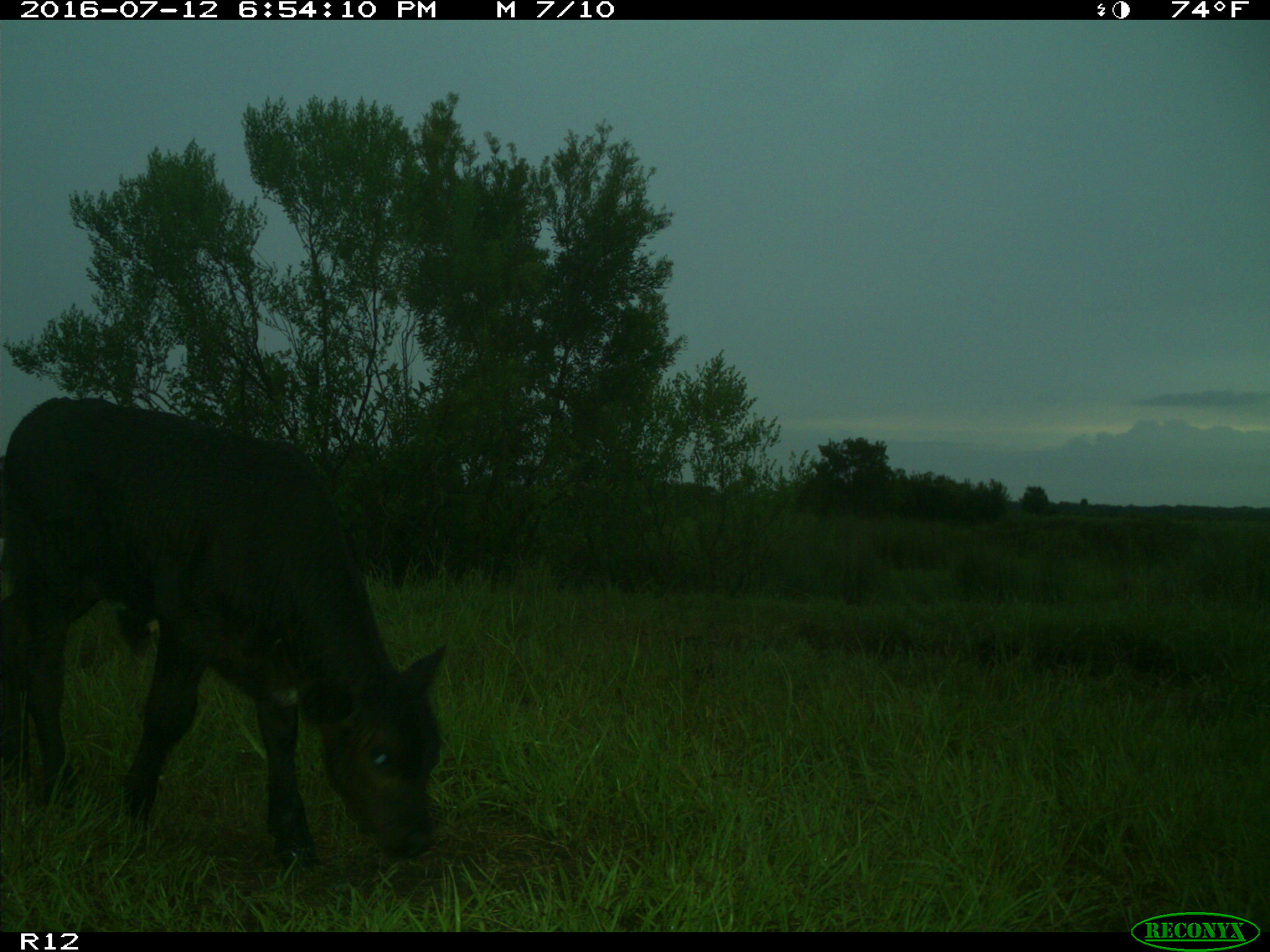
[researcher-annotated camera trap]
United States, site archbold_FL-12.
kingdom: Animalia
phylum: Chordata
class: Mammalia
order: Artiodactyla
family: Bovidae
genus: Bos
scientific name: Bos taurus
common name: domestic cow